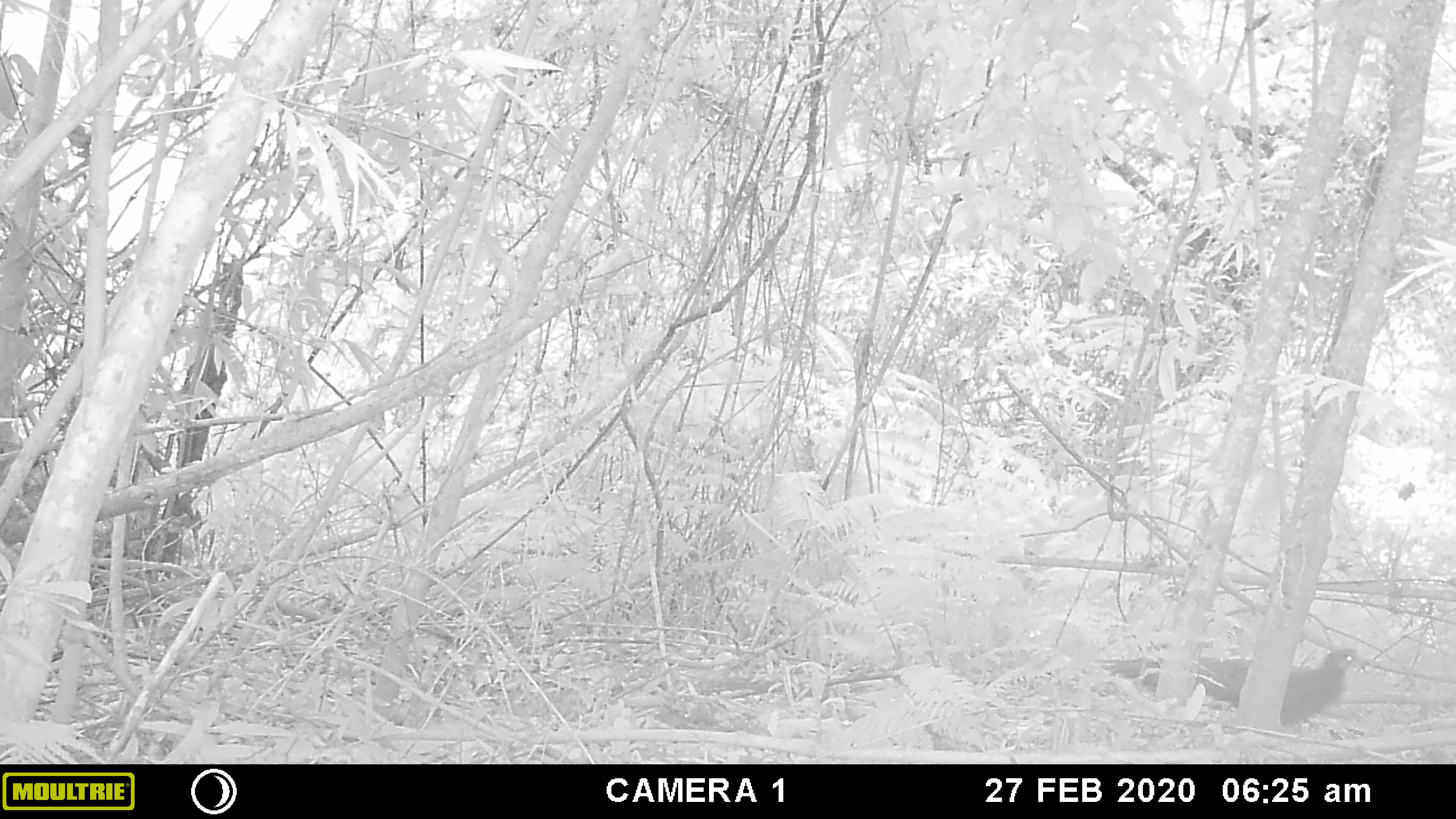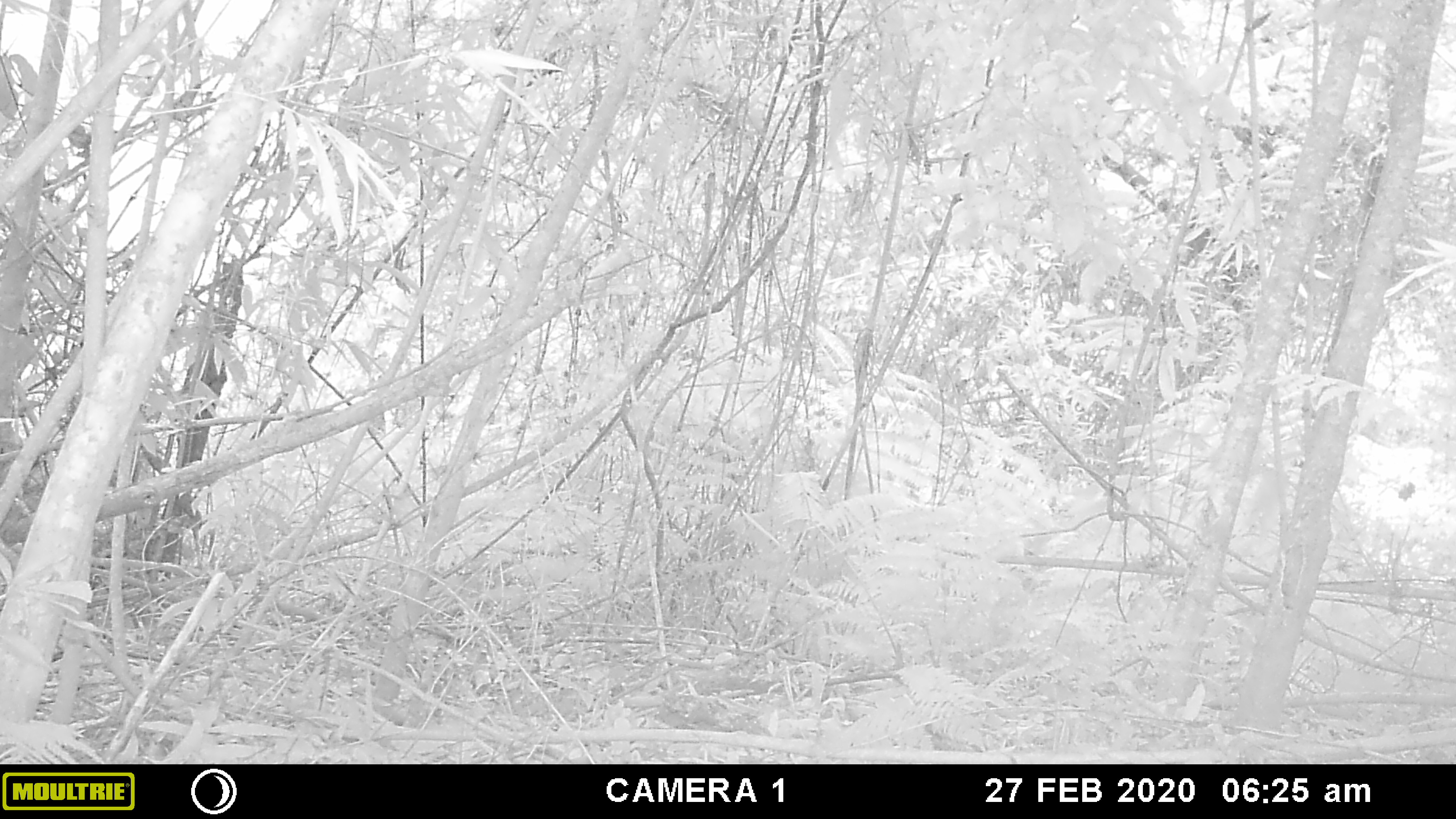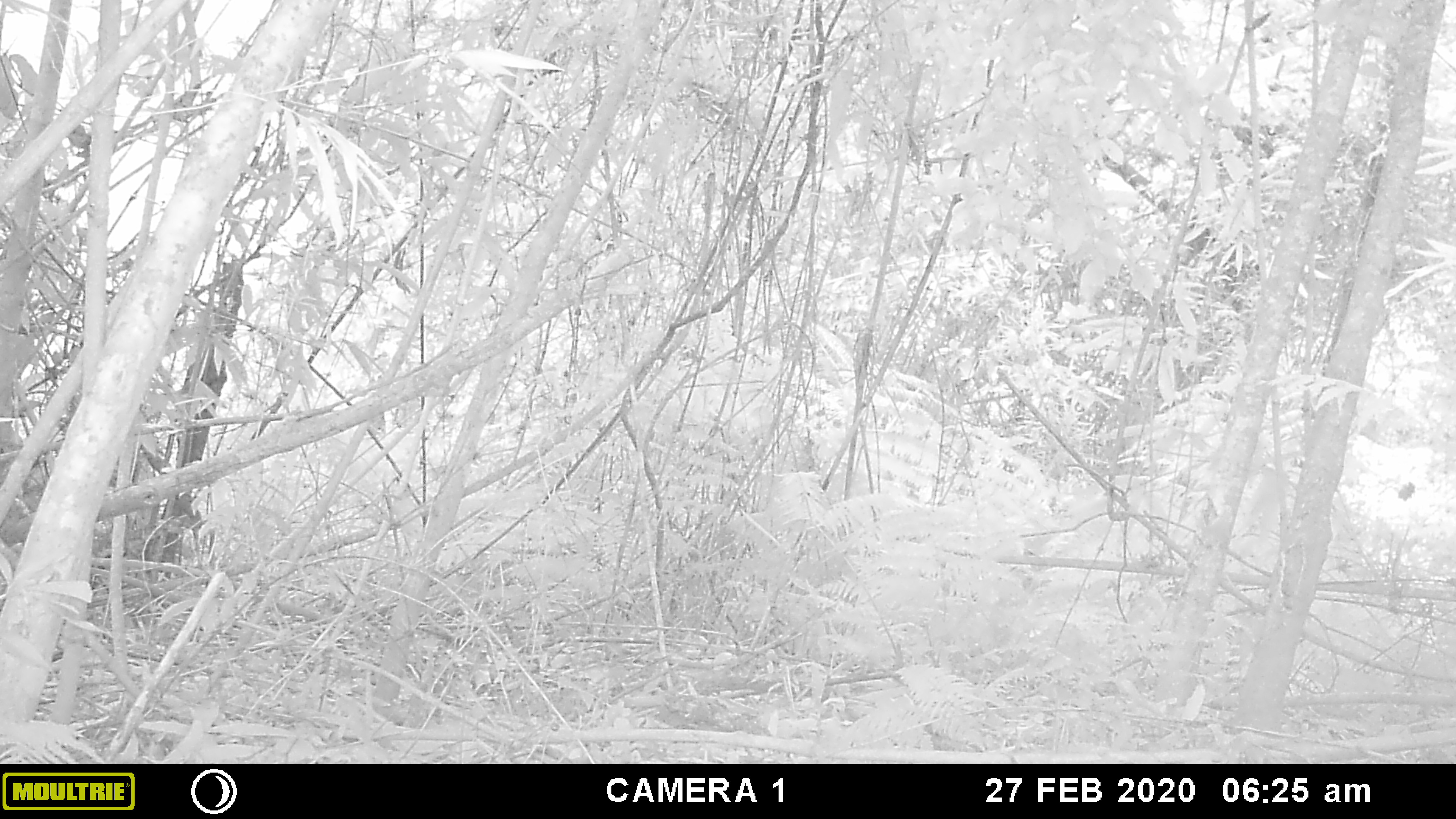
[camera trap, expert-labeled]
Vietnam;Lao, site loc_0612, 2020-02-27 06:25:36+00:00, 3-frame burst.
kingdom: Animalia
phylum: Chordata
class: Aves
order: Galliformes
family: Phasianidae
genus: Polyplectron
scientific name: Polyplectron bicalcaratum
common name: gray peacock-pheasant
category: grey peacock pheasant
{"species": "grey peacock pheasant (gray peacock-pheasant) (Polyplectron bicalcaratum)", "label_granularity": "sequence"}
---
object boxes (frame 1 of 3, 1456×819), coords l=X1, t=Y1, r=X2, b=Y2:
grey peacock pheasant: l=1099, t=647, r=1371, b=724